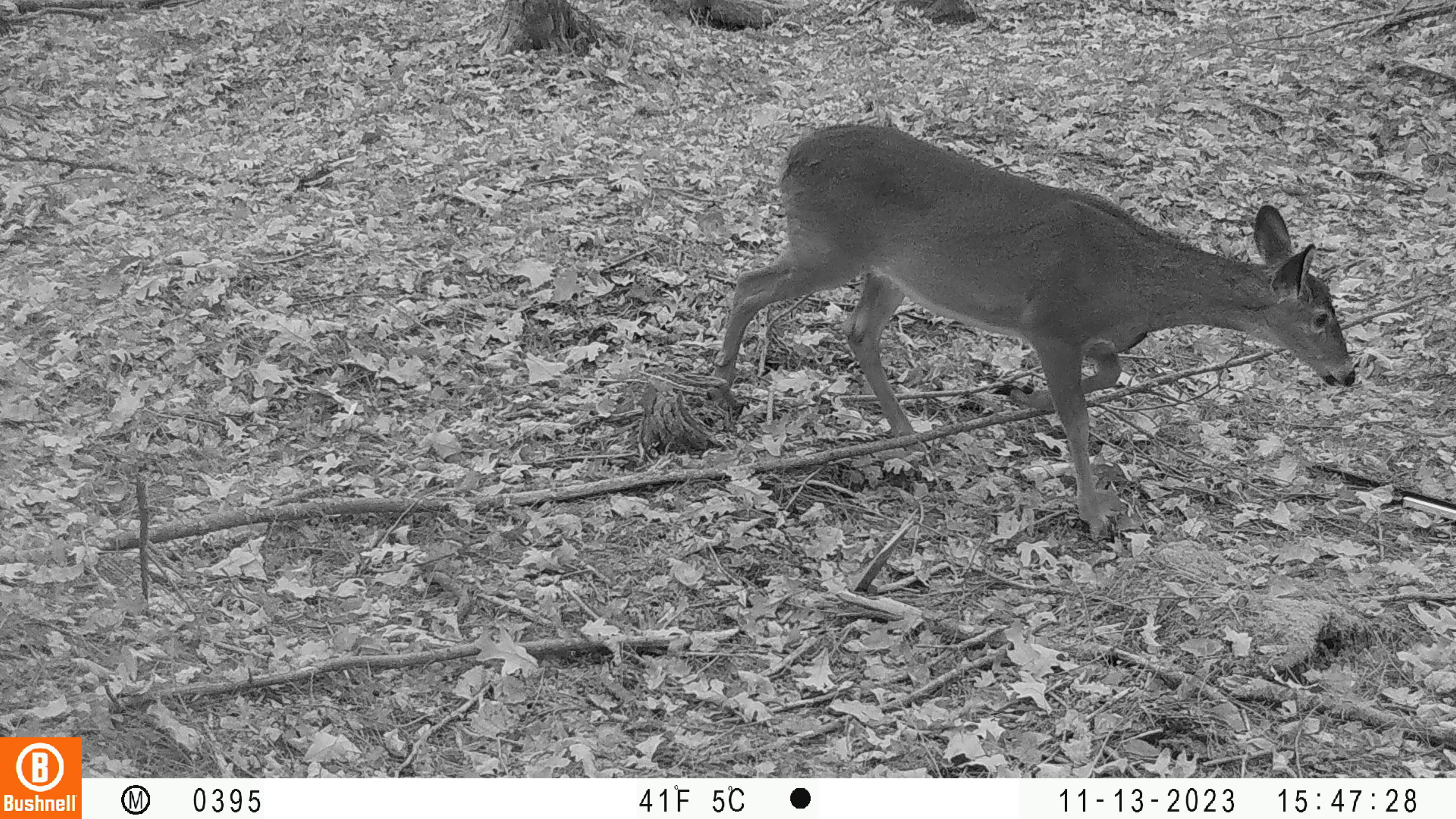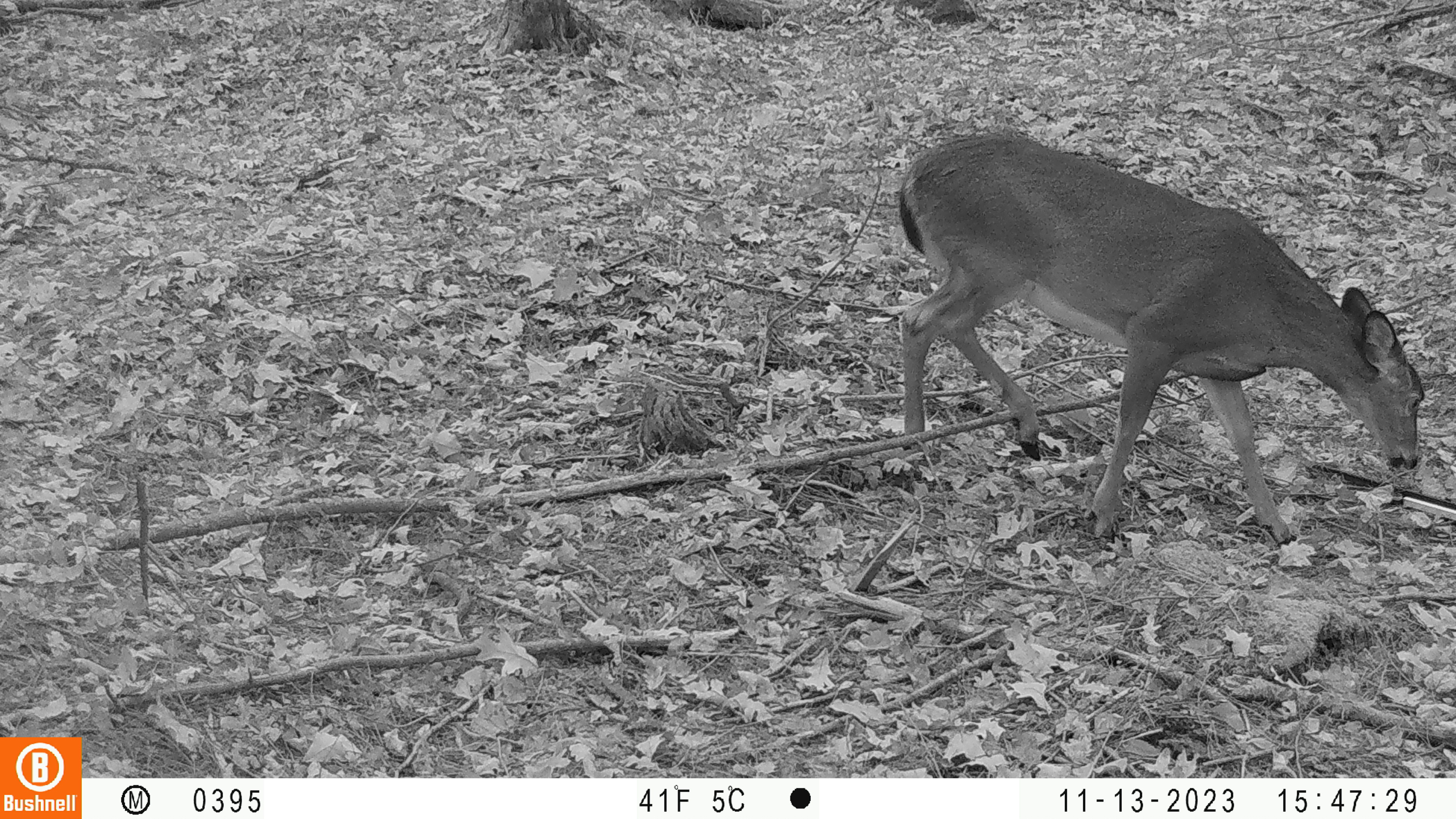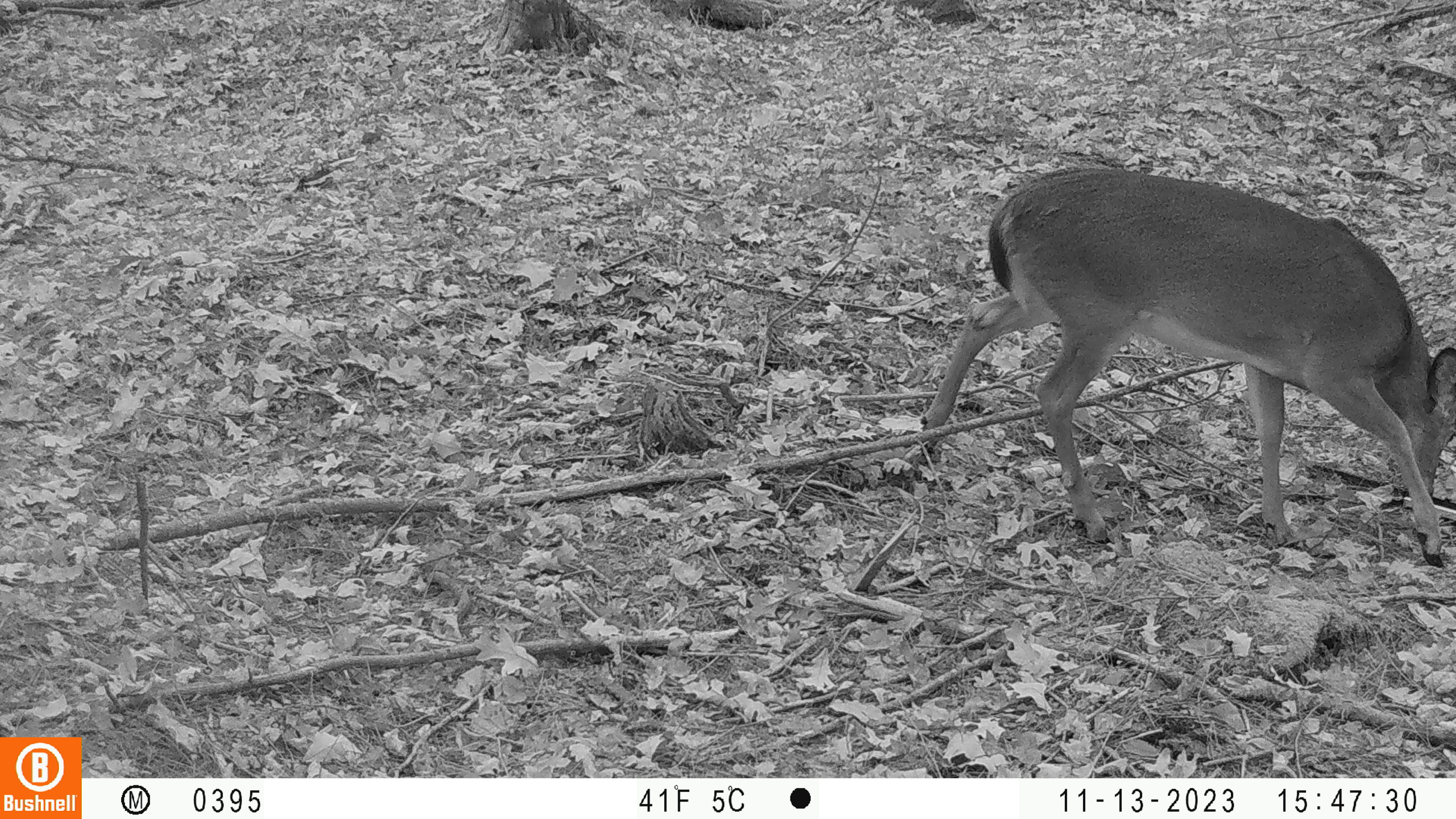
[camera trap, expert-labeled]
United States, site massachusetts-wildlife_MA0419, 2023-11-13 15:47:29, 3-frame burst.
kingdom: Animalia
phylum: Chordata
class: Mammalia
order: Artiodactyla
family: Cervidae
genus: Odocoileus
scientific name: Odocoileus virginianus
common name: white-tailed deer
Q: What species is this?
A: White-tailed deer (Odocoileus virginianus).